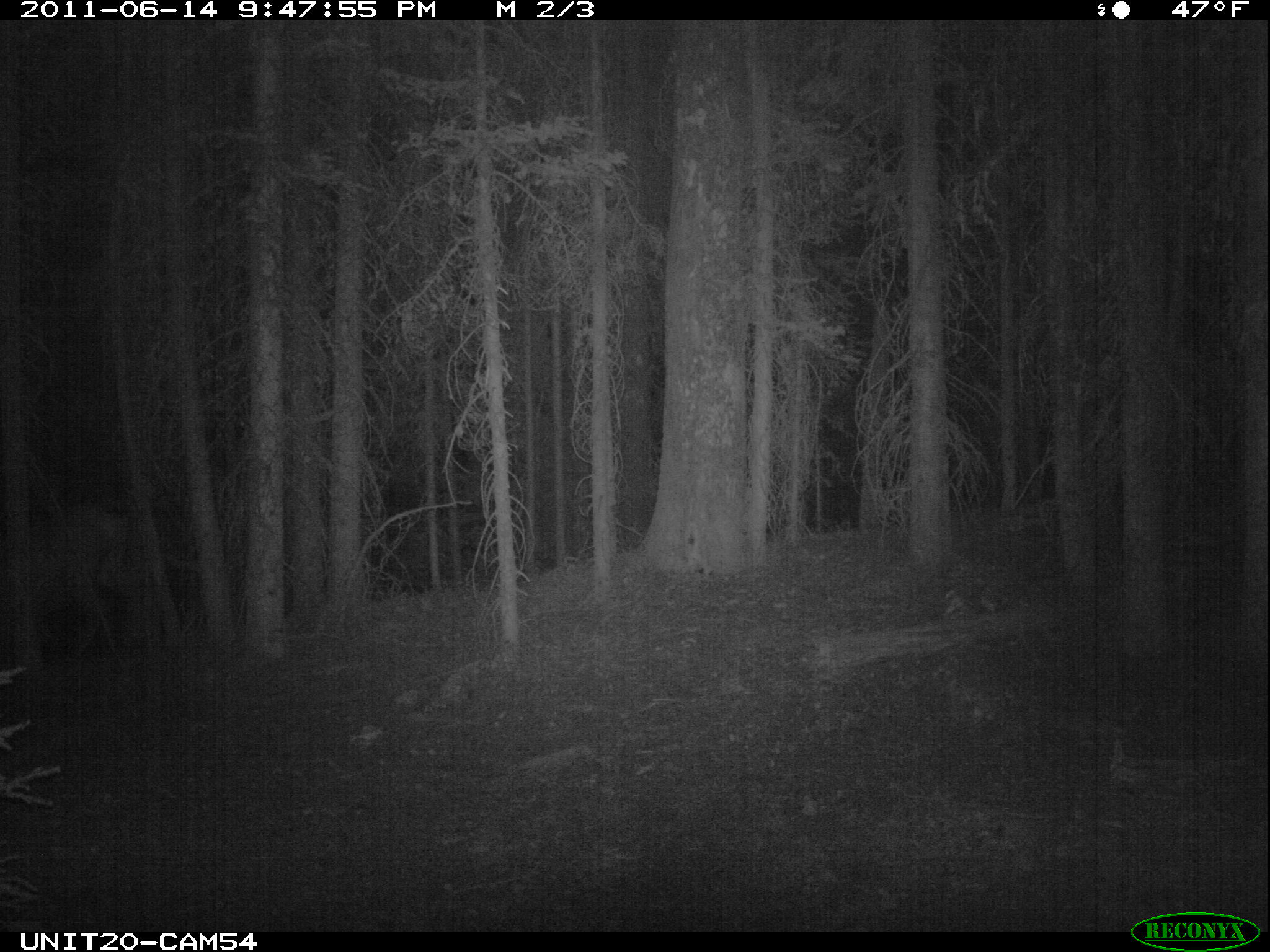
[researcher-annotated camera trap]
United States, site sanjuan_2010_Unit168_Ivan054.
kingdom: Animalia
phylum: Chordata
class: Mammalia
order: Artiodactyla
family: Cervidae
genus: Cervus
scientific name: Cervus elaphus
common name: red deer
Cervus elaphus (red deer).